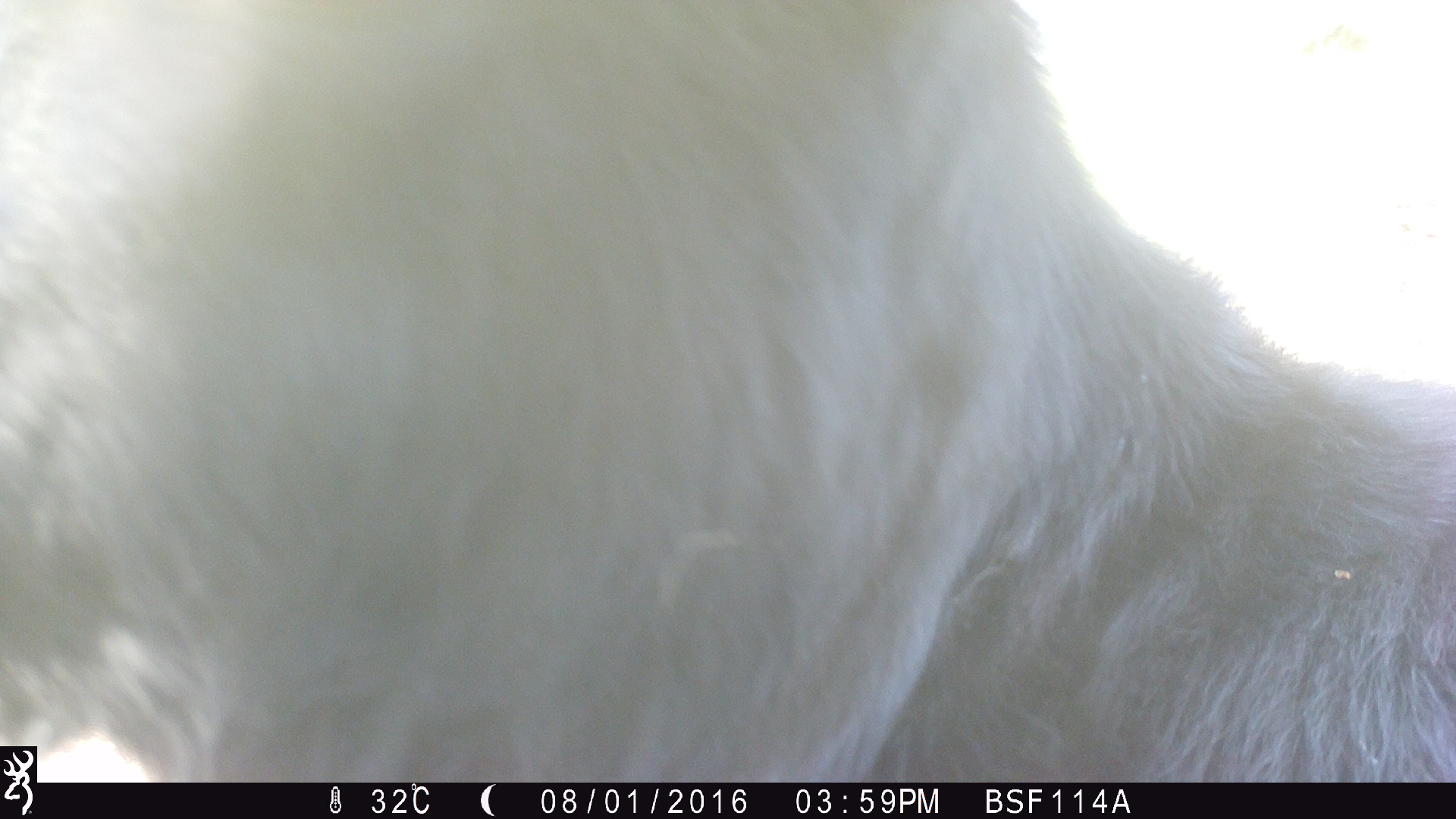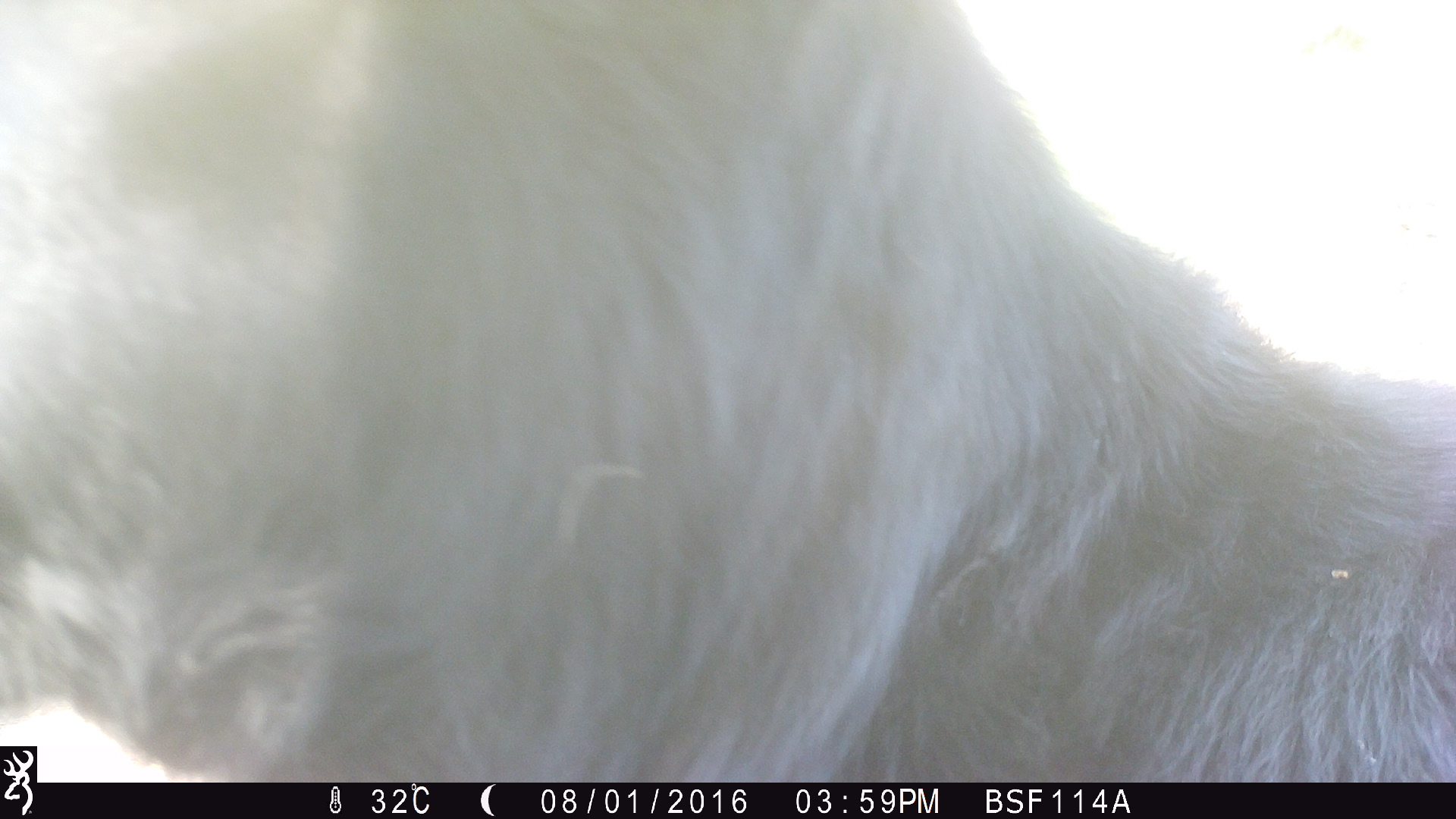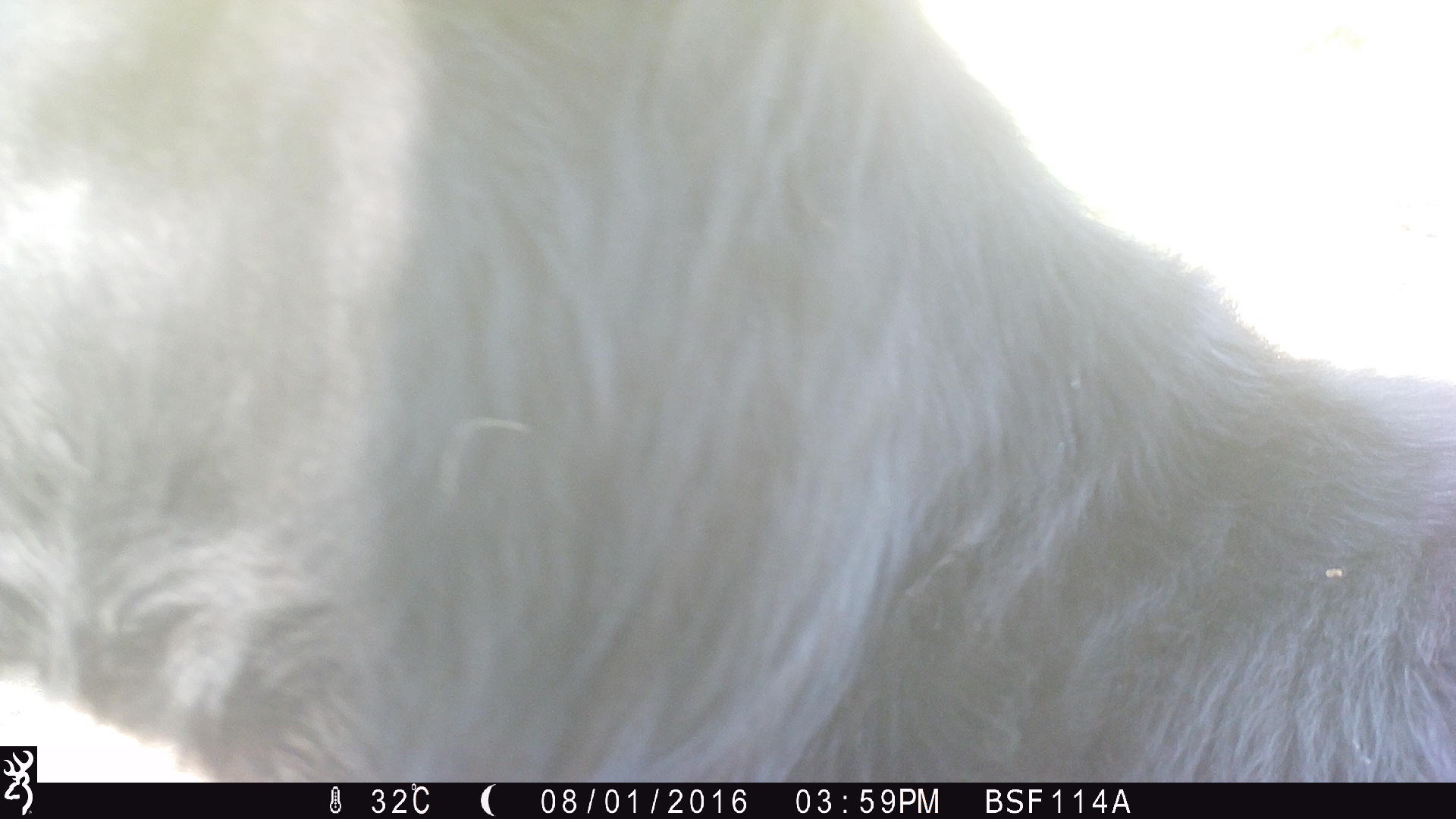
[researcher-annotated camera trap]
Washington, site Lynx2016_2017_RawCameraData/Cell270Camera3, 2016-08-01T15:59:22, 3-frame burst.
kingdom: Animalia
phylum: Chordata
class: Mammalia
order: Artiodactyla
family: Bovidae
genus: Bos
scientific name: Bos taurus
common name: domestic cattle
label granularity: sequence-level